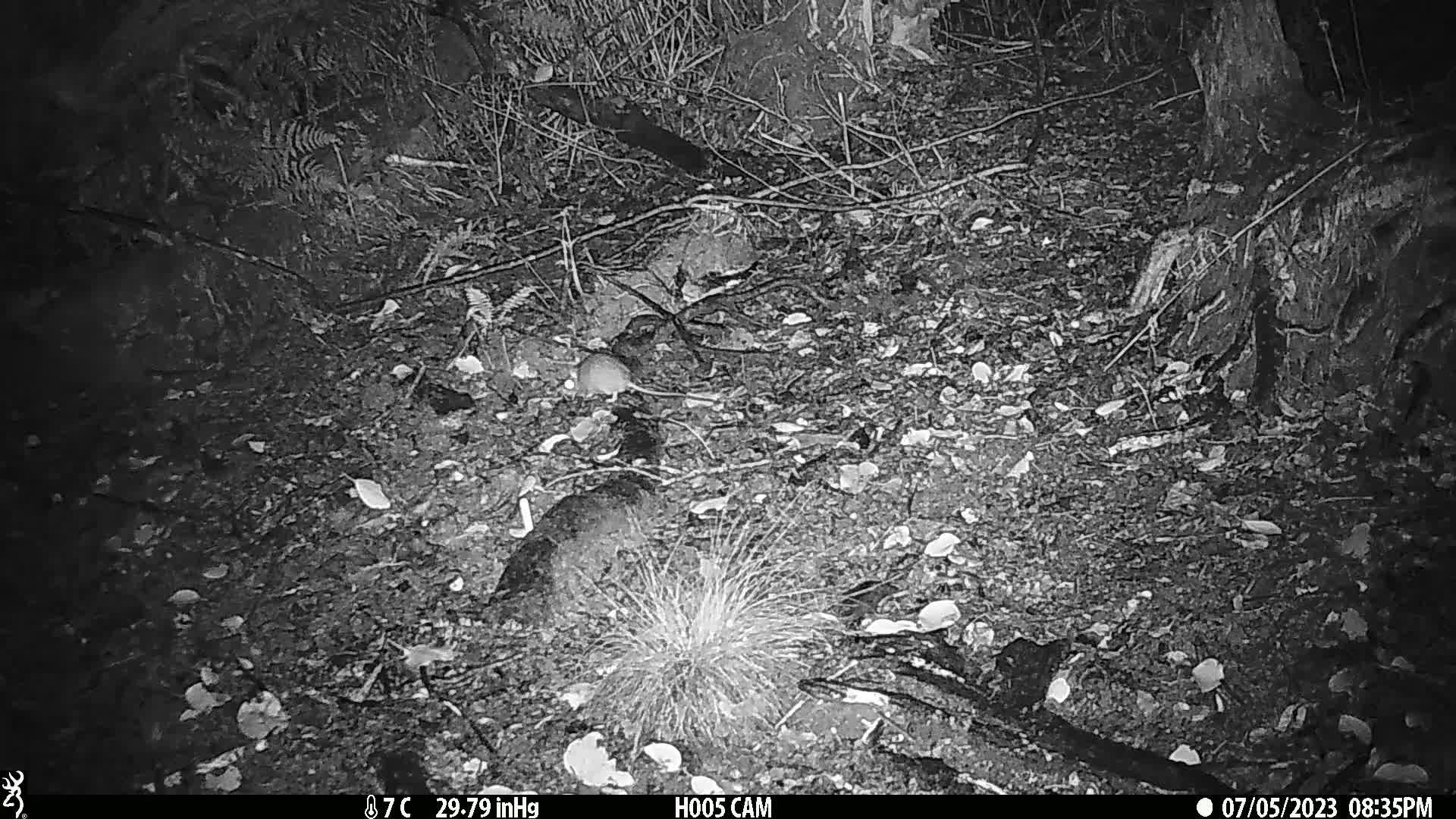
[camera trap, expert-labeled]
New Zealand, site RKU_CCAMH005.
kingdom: Animalia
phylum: Chordata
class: Mammalia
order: Rodentia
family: Muridae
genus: Rattus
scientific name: Rattus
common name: rat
Rat (Rattus).